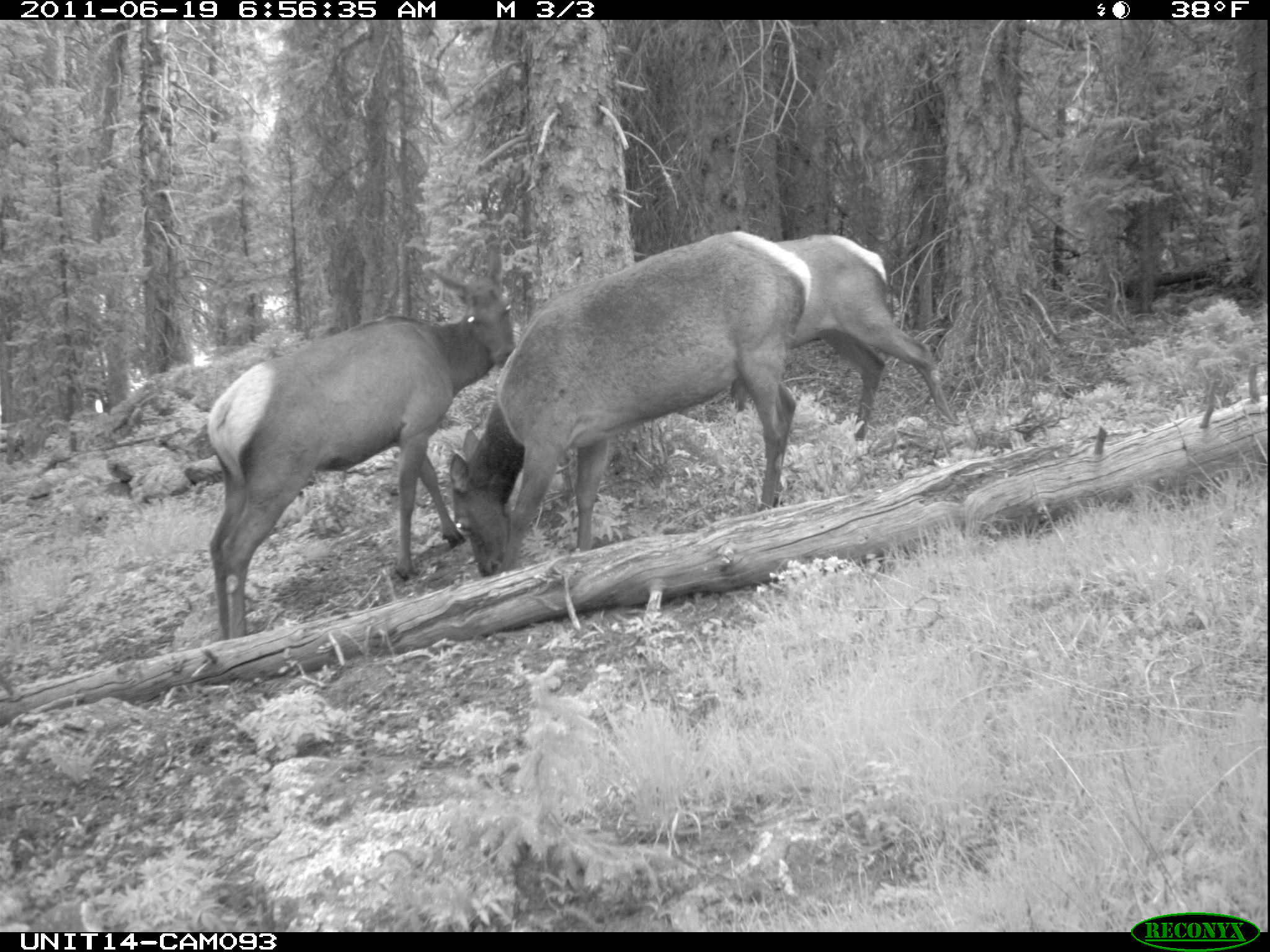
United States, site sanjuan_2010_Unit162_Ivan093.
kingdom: Animalia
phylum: Chordata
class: Mammalia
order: Artiodactyla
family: Cervidae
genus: Cervus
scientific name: Cervus elaphus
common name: red deer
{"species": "Cervus elaphus (red deer)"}